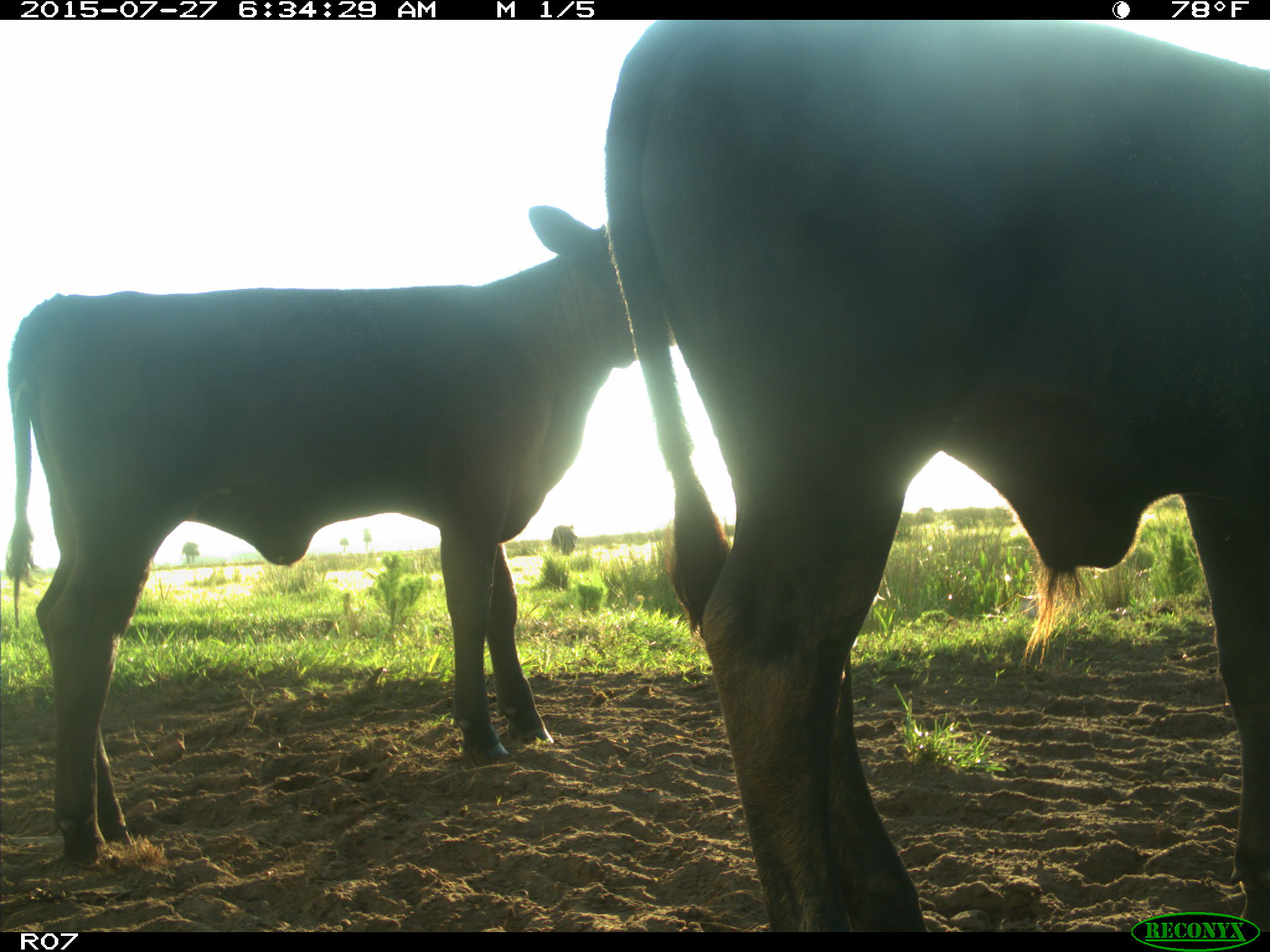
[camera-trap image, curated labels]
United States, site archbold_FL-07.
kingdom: Animalia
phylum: Chordata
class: Mammalia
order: Artiodactyla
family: Bovidae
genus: Bos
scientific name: Bos taurus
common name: domestic cow